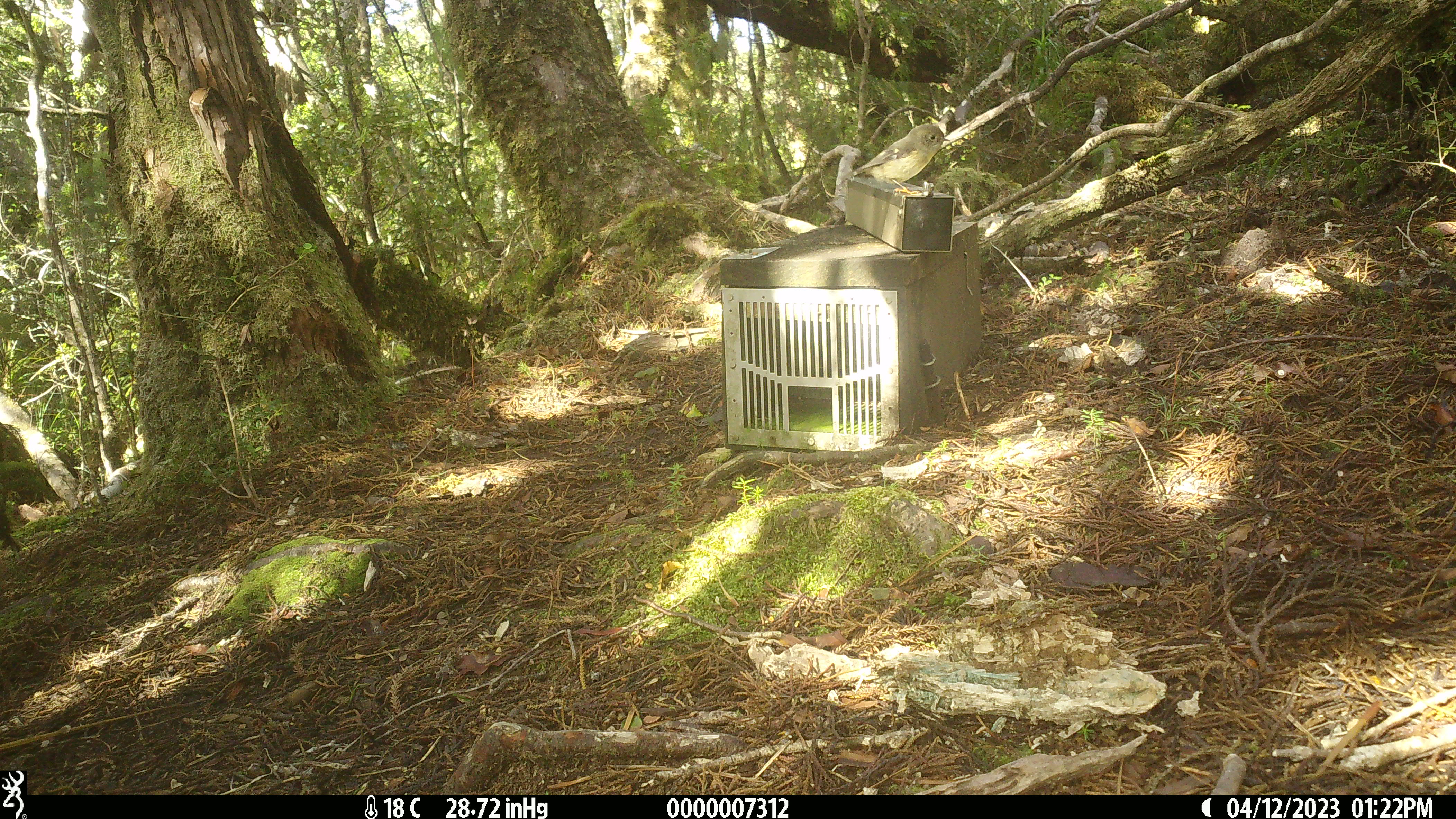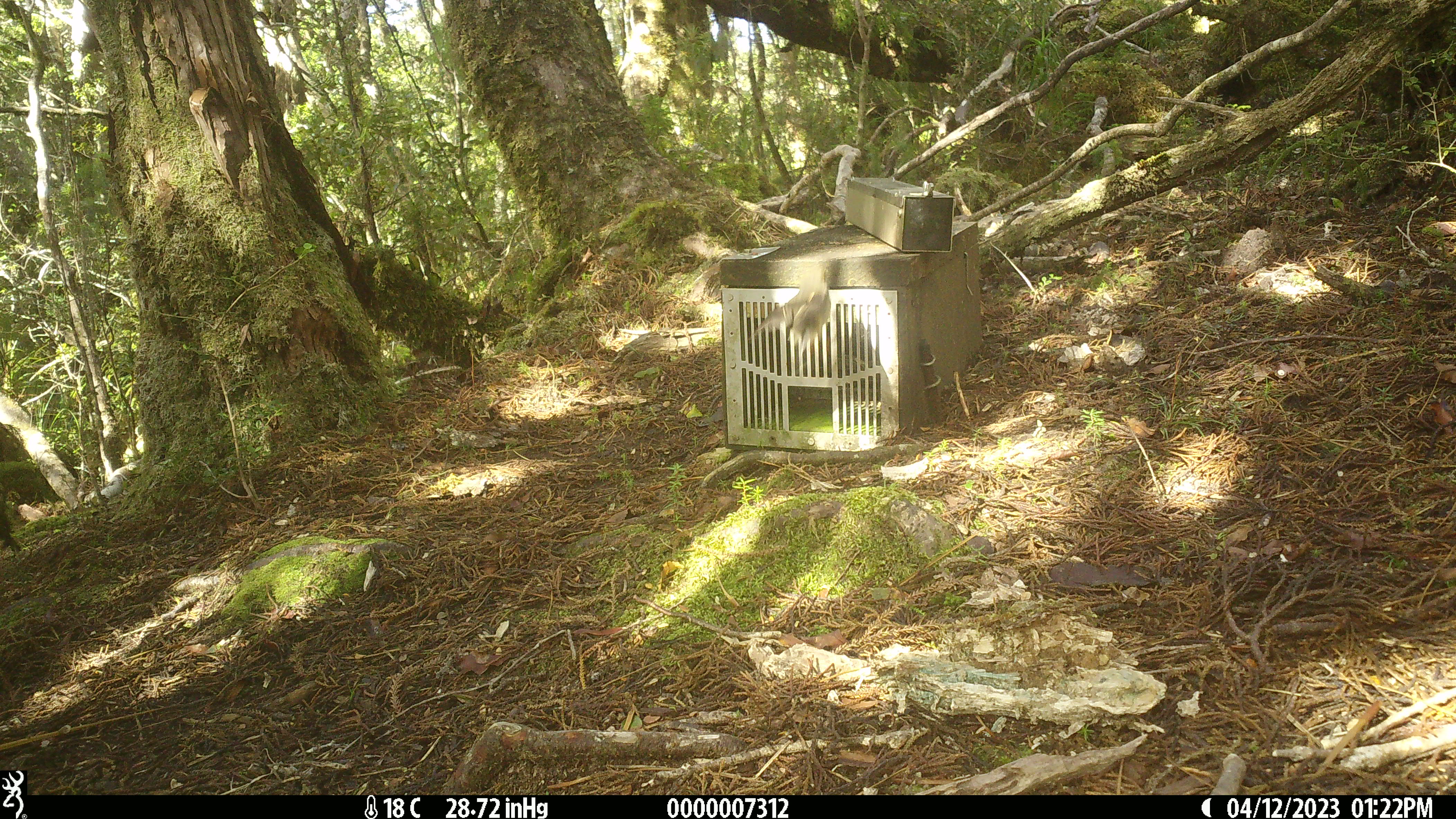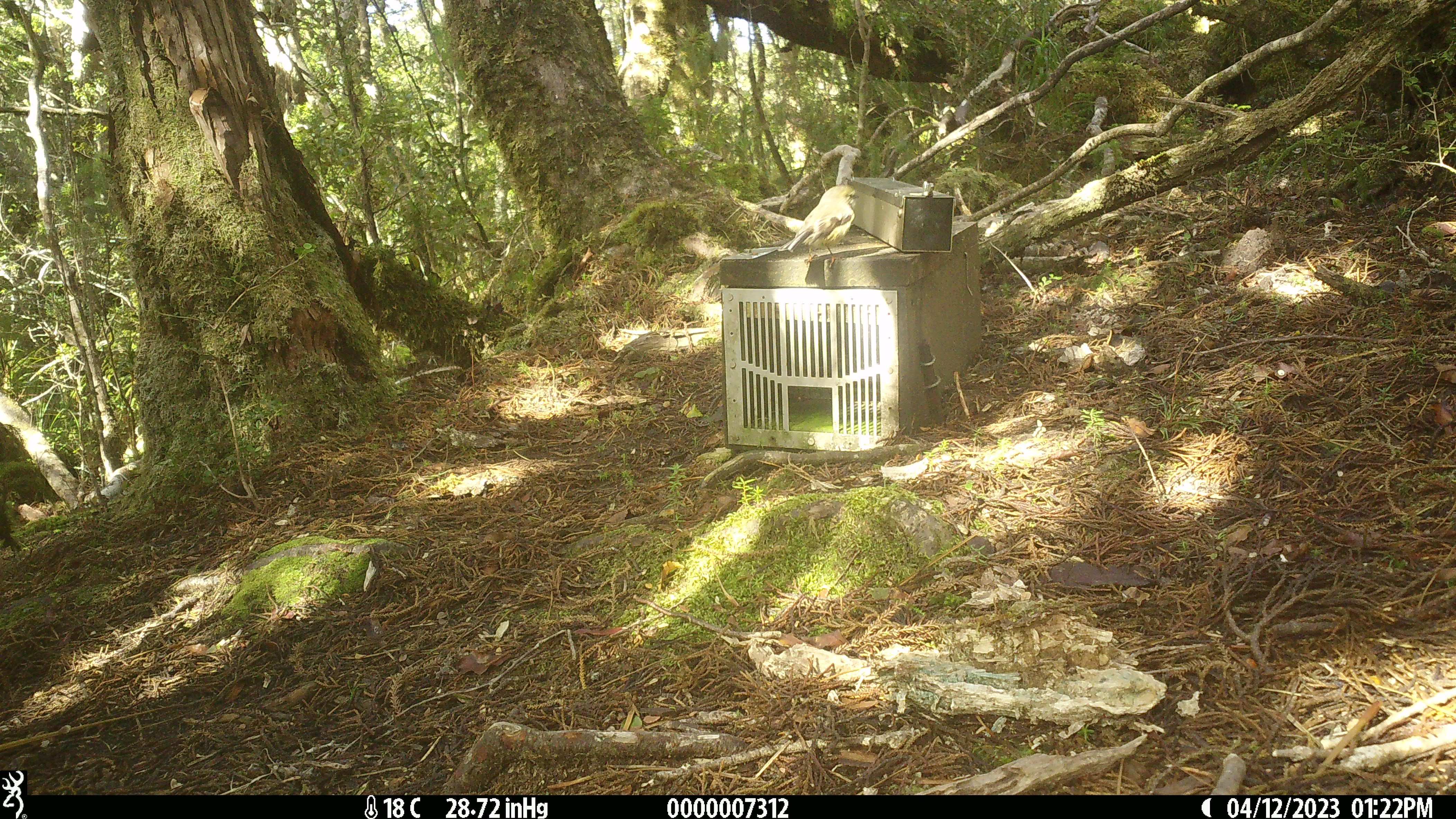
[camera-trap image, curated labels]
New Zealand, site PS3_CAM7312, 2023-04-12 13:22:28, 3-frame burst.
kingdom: Animalia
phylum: Chordata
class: Aves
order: Passeriformes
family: Petroicidae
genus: Petroica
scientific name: Petroica macrocephala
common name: tomtit